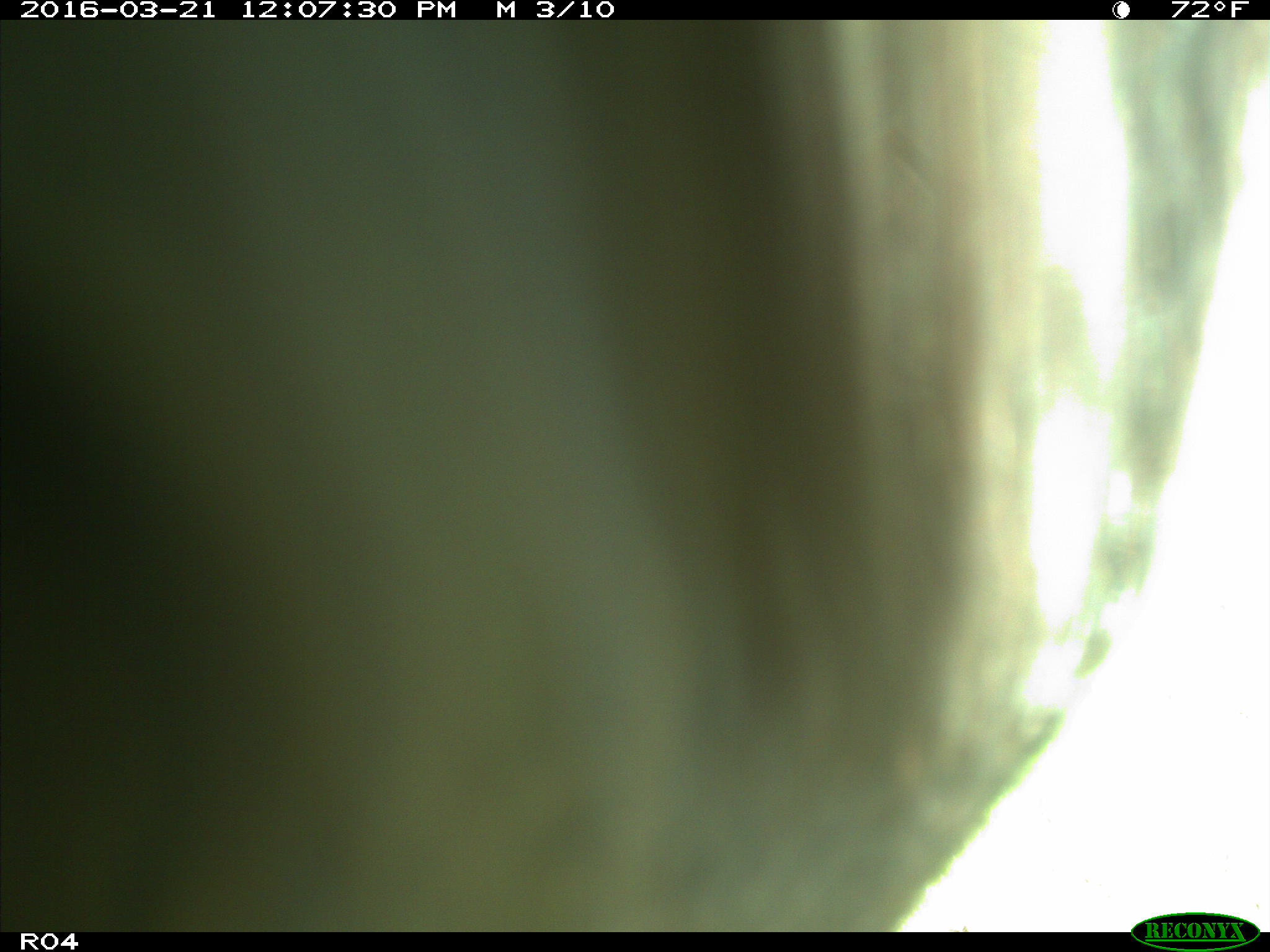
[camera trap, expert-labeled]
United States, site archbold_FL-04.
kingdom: Animalia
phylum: Chordata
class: Mammalia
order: Artiodactyla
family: Bovidae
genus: Bos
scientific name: Bos taurus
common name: domestic cow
Bos taurus (domestic cow).